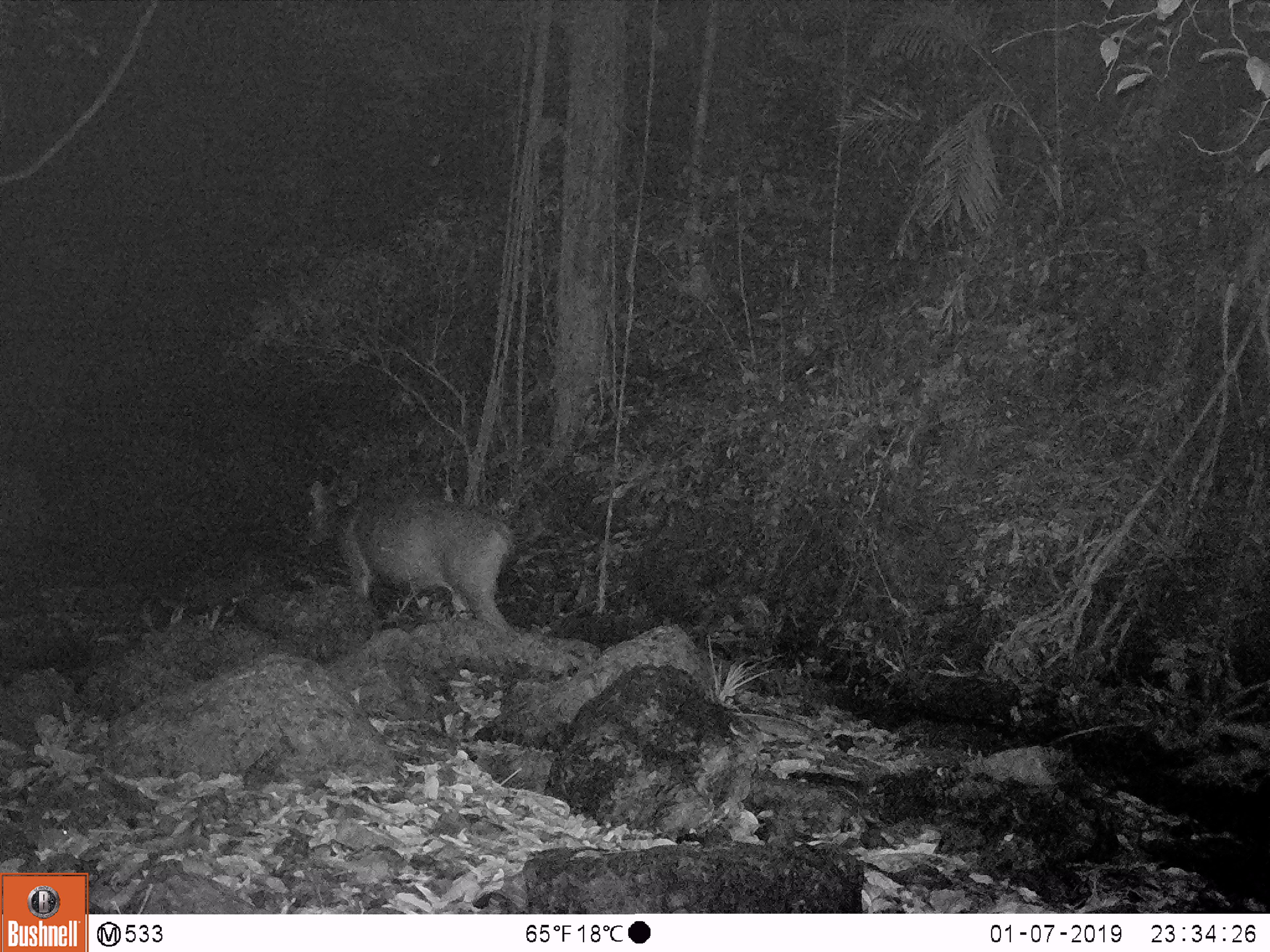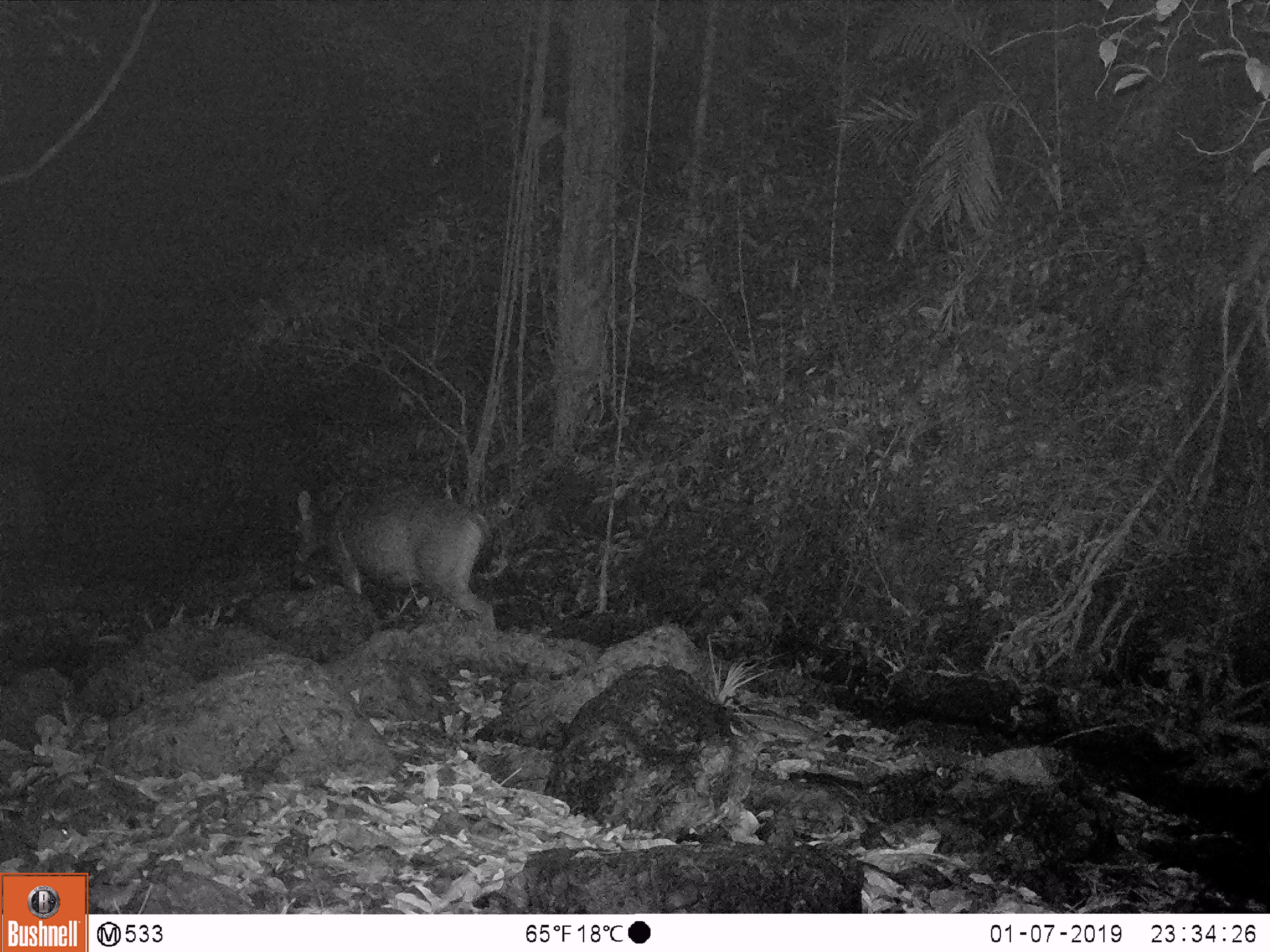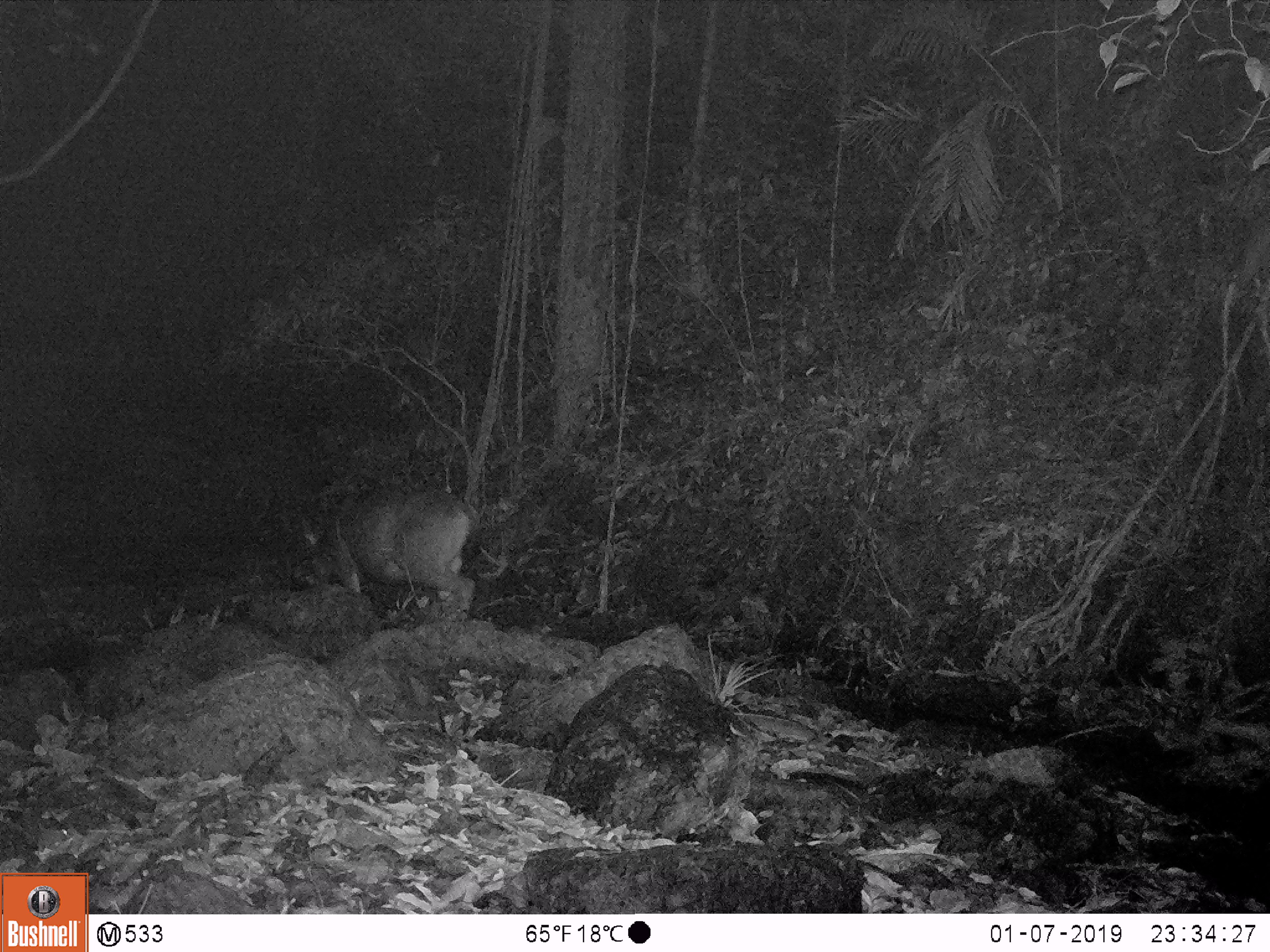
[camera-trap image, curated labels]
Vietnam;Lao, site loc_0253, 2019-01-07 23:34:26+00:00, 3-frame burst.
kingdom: Animalia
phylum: Chordata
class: Mammalia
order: Artiodactyla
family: Cervidae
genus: Rusa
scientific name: Rusa unicolor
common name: sambar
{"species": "sambar (Rusa unicolor)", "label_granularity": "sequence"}